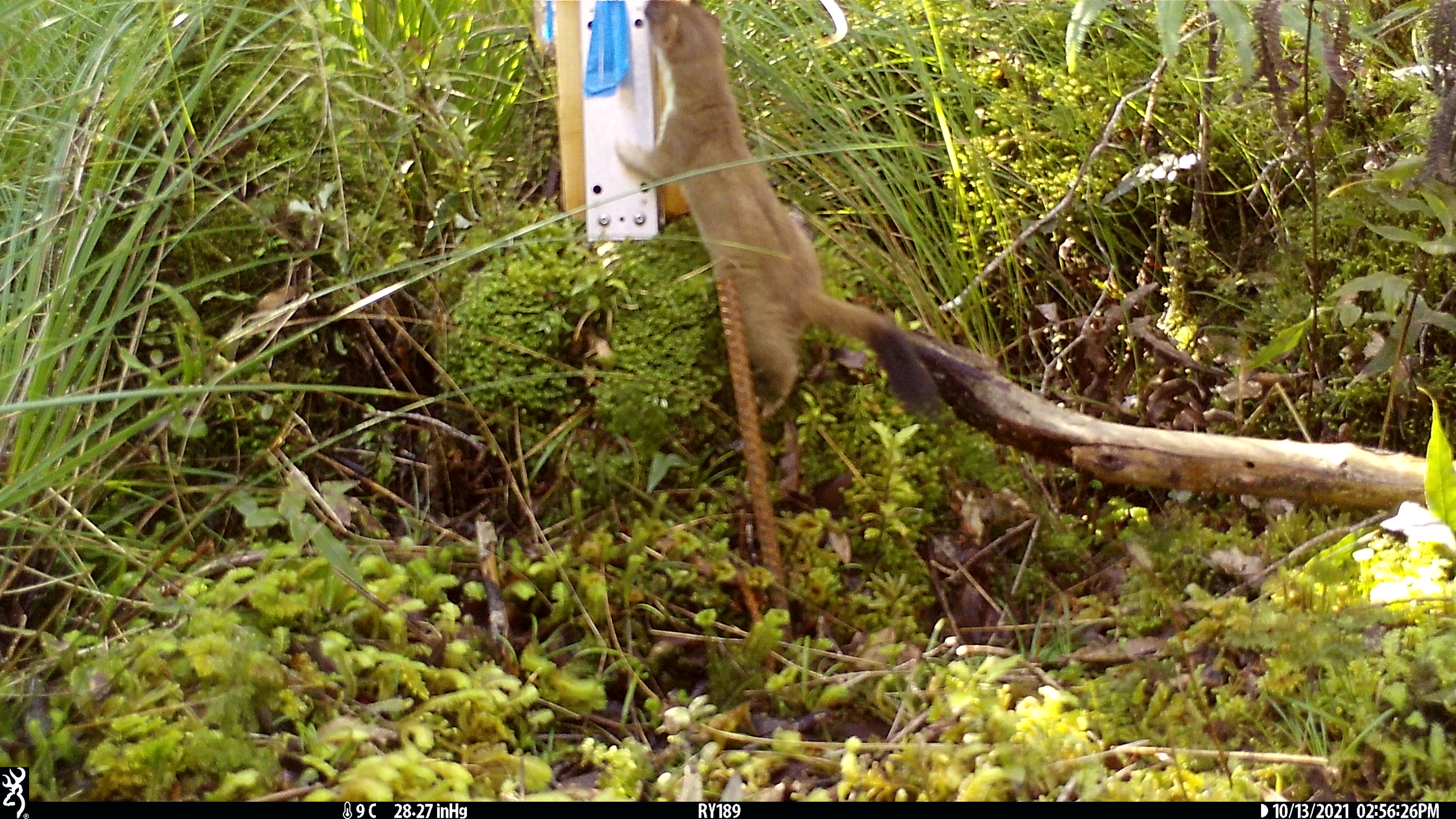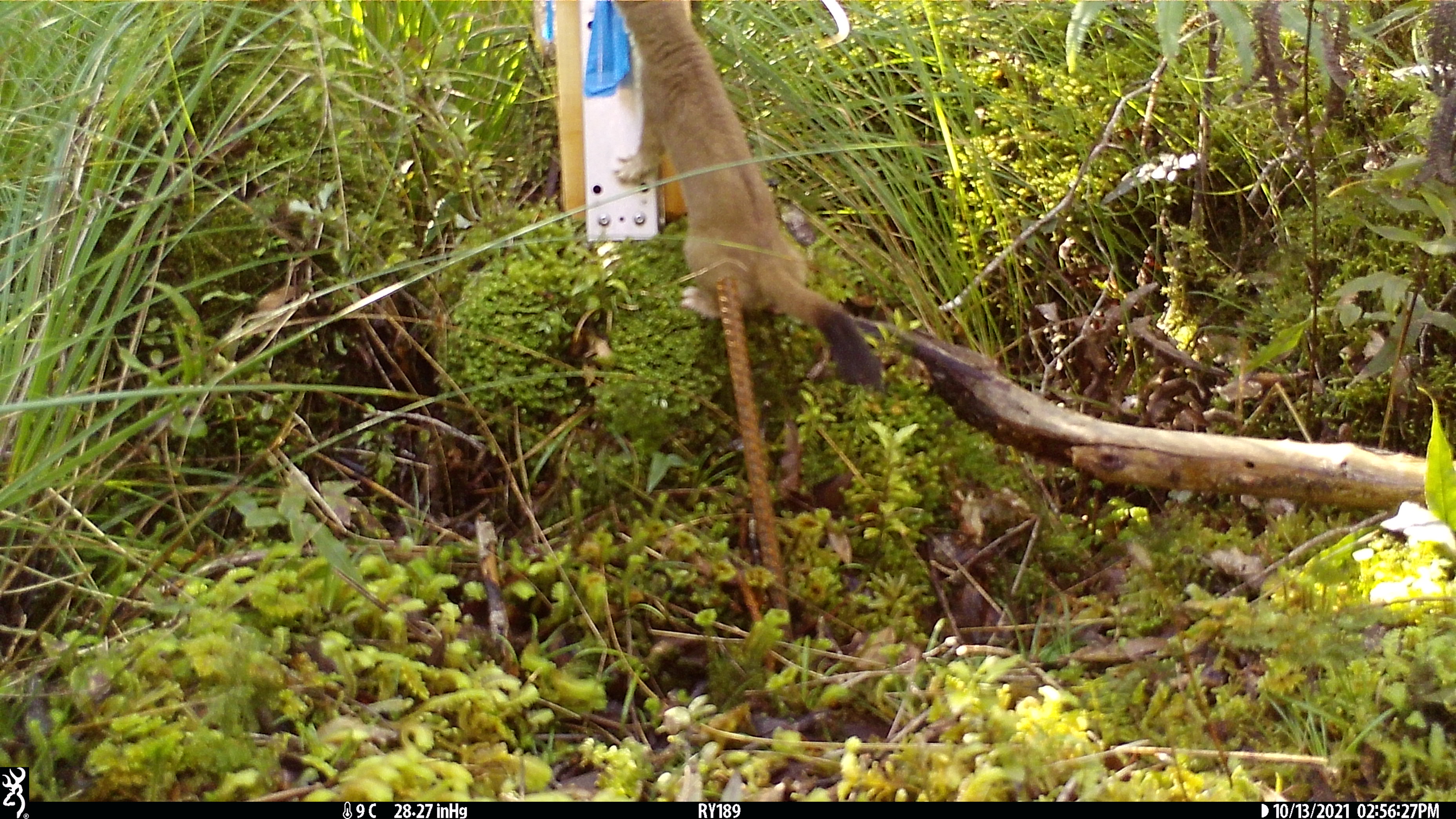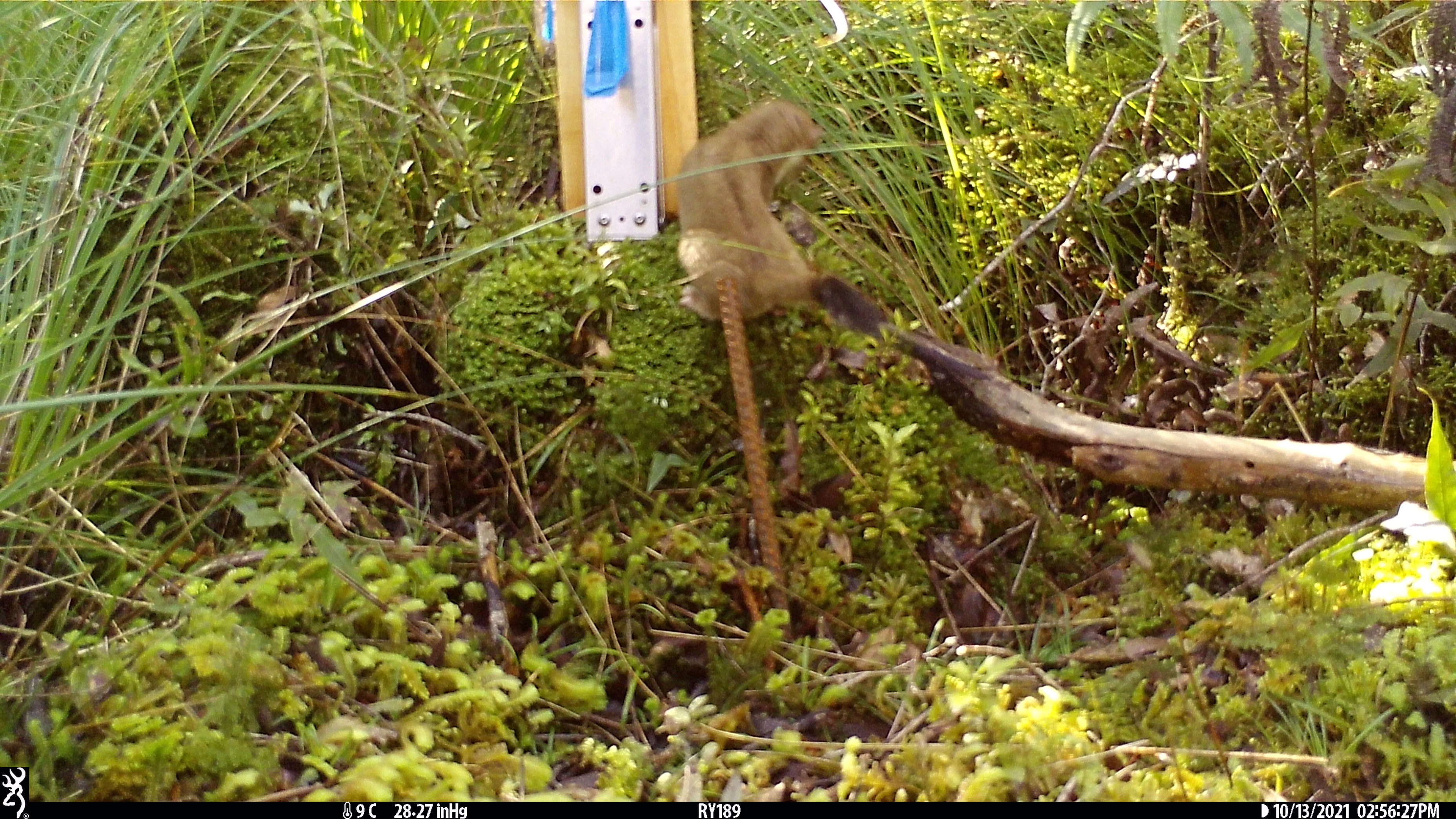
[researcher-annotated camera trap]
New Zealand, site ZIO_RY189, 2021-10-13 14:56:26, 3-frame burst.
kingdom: Animalia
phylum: Chordata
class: Mammalia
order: Carnivora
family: Mustelidae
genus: Mustela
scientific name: Mustela erminea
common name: stoat